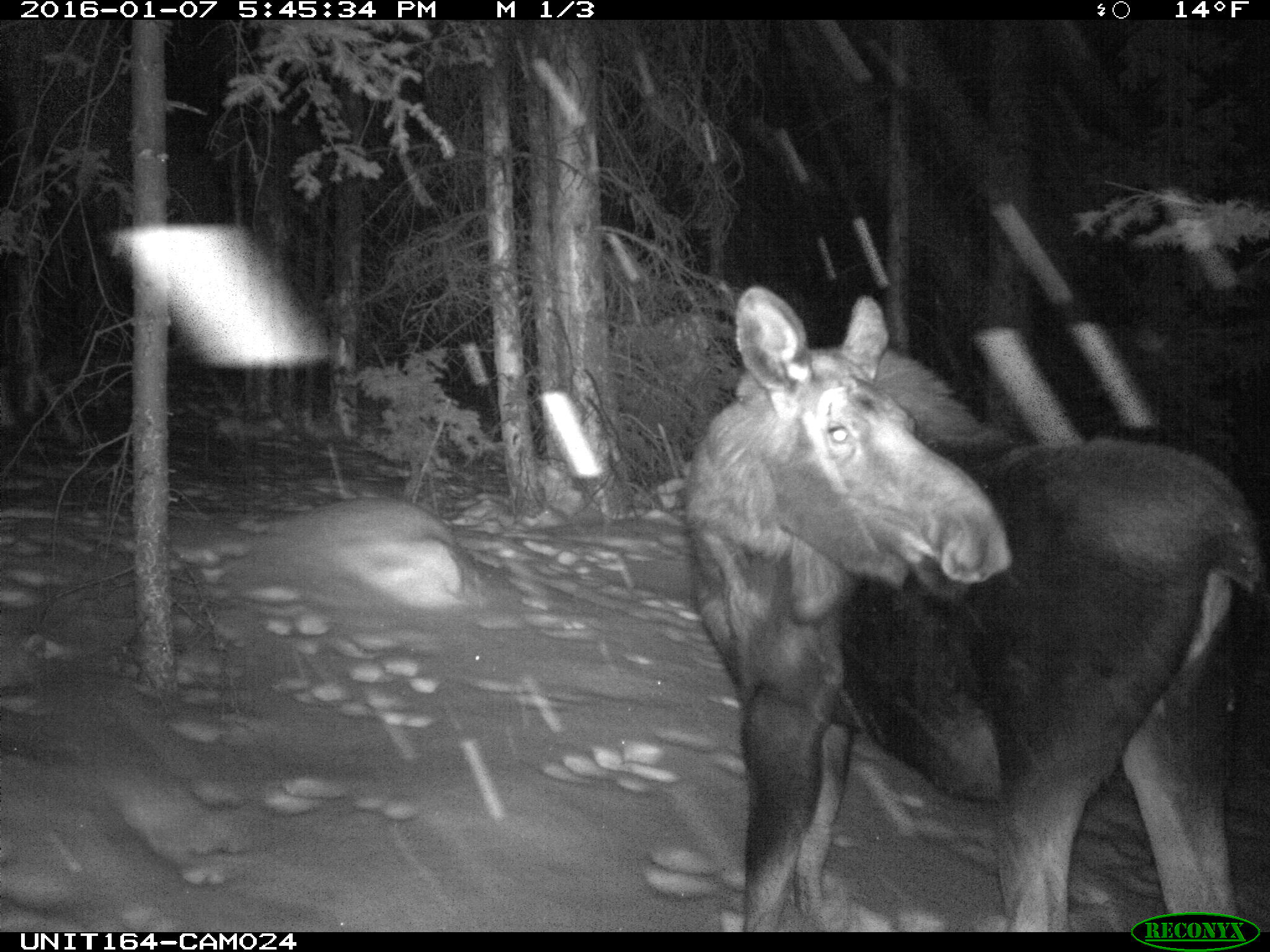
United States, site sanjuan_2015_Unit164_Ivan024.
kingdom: Animalia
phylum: Chordata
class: Mammalia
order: Artiodactyla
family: Cervidae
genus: Alces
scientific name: Alces alces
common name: moose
Alces alces (moose).